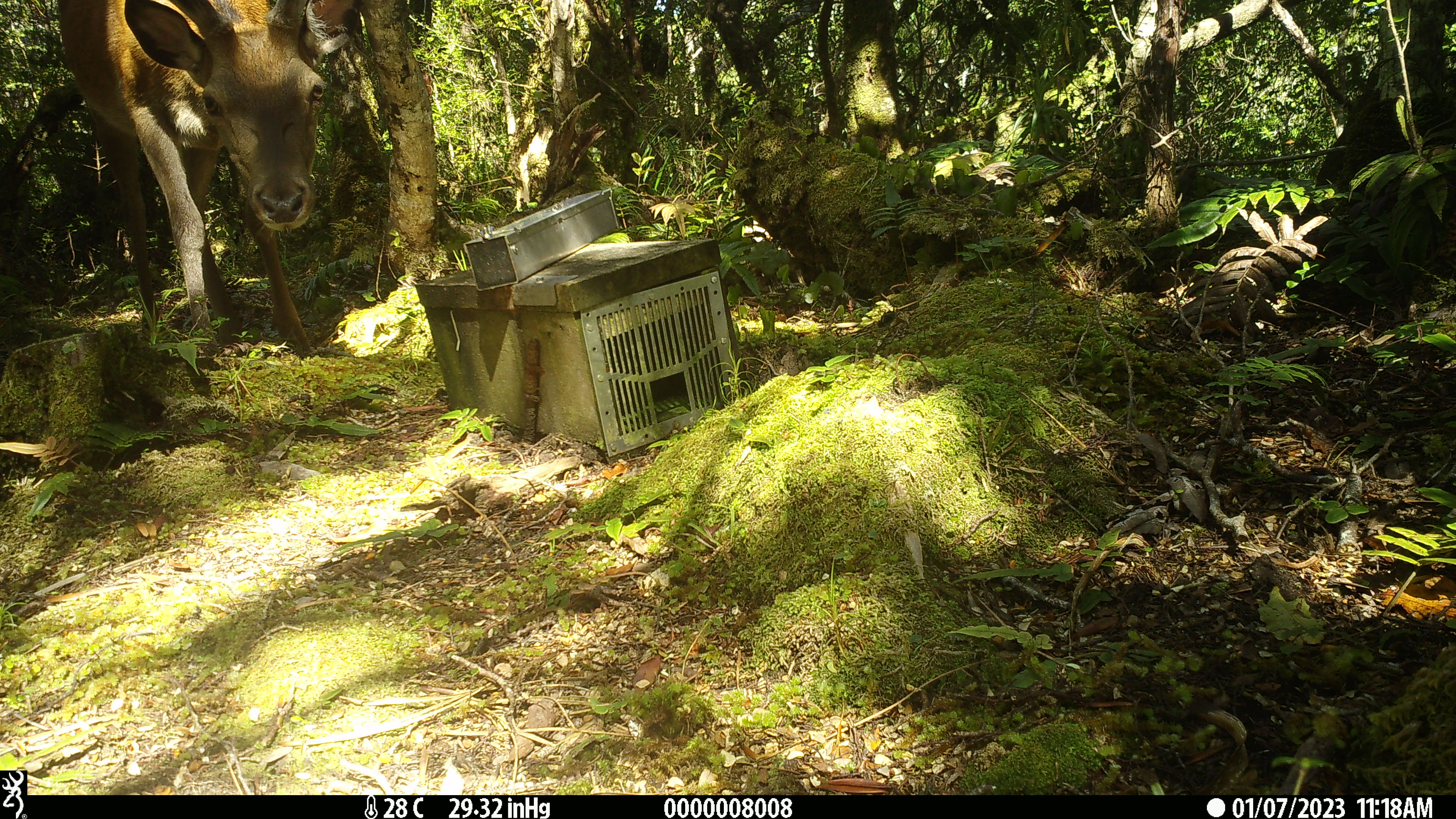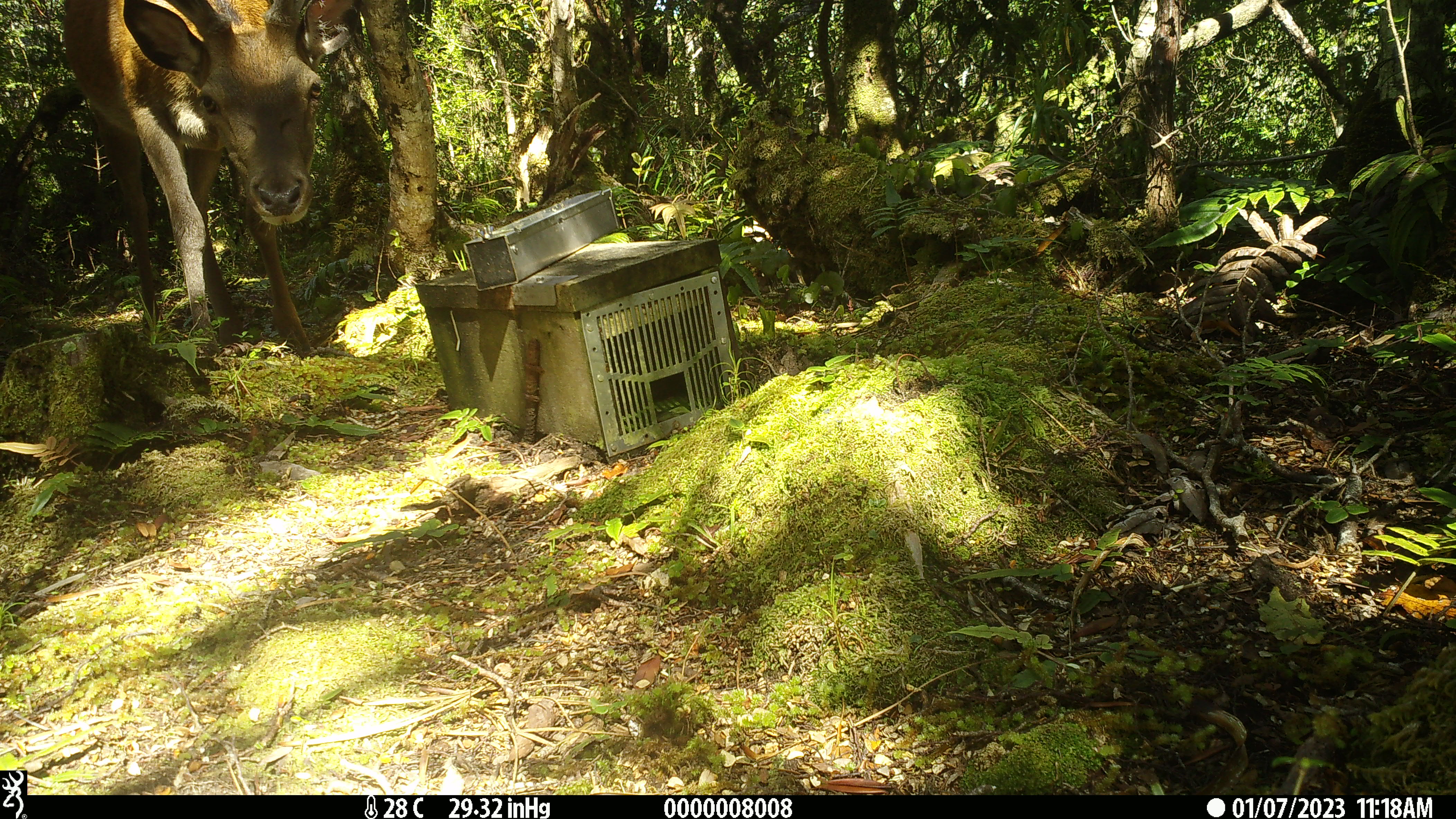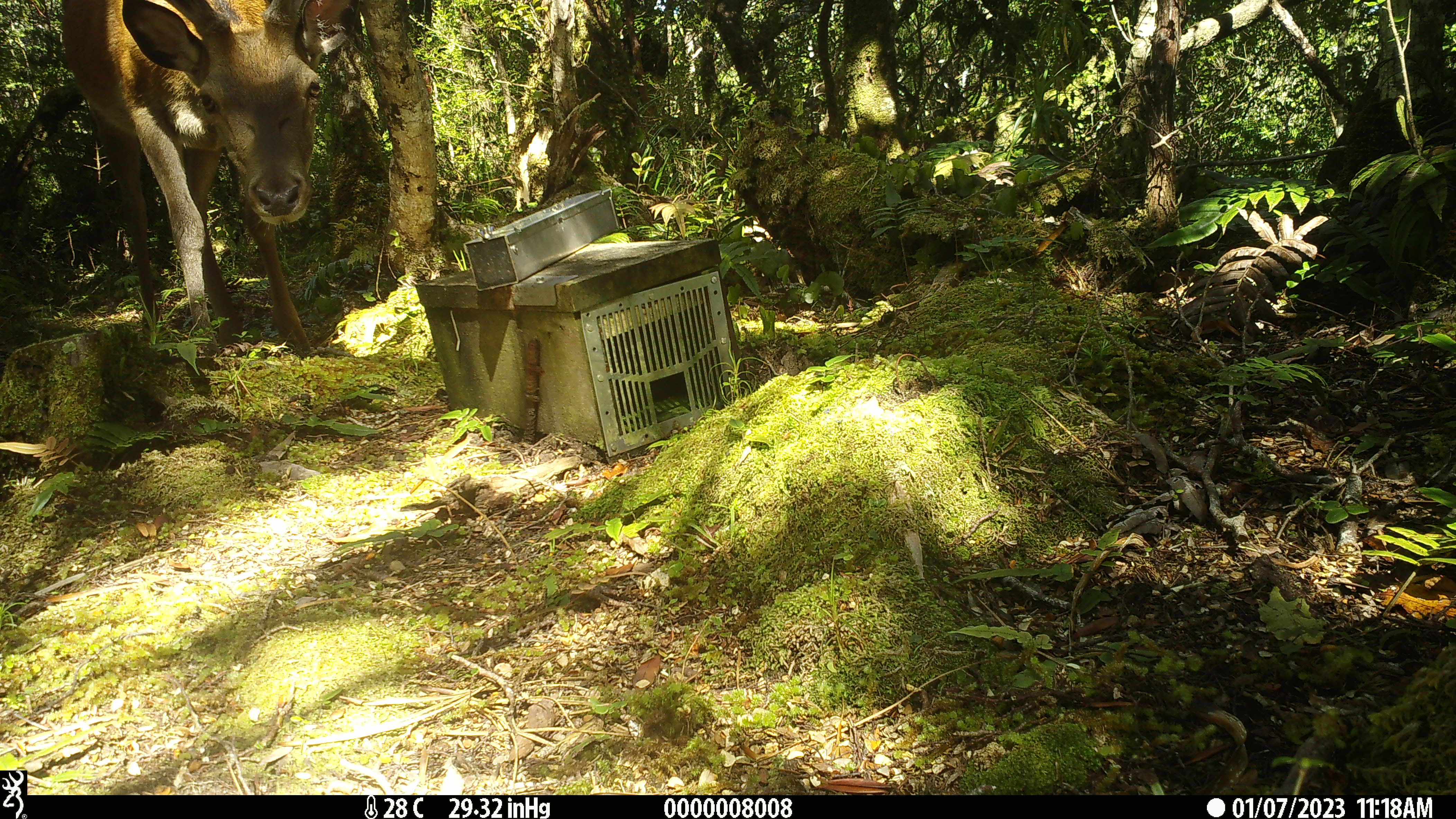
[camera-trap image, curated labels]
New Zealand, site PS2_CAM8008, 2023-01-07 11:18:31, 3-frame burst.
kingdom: Animalia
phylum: Chordata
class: Mammalia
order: Artiodactyla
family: Cervidae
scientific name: Cervidae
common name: deer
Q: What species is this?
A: Deer (Cervidae).